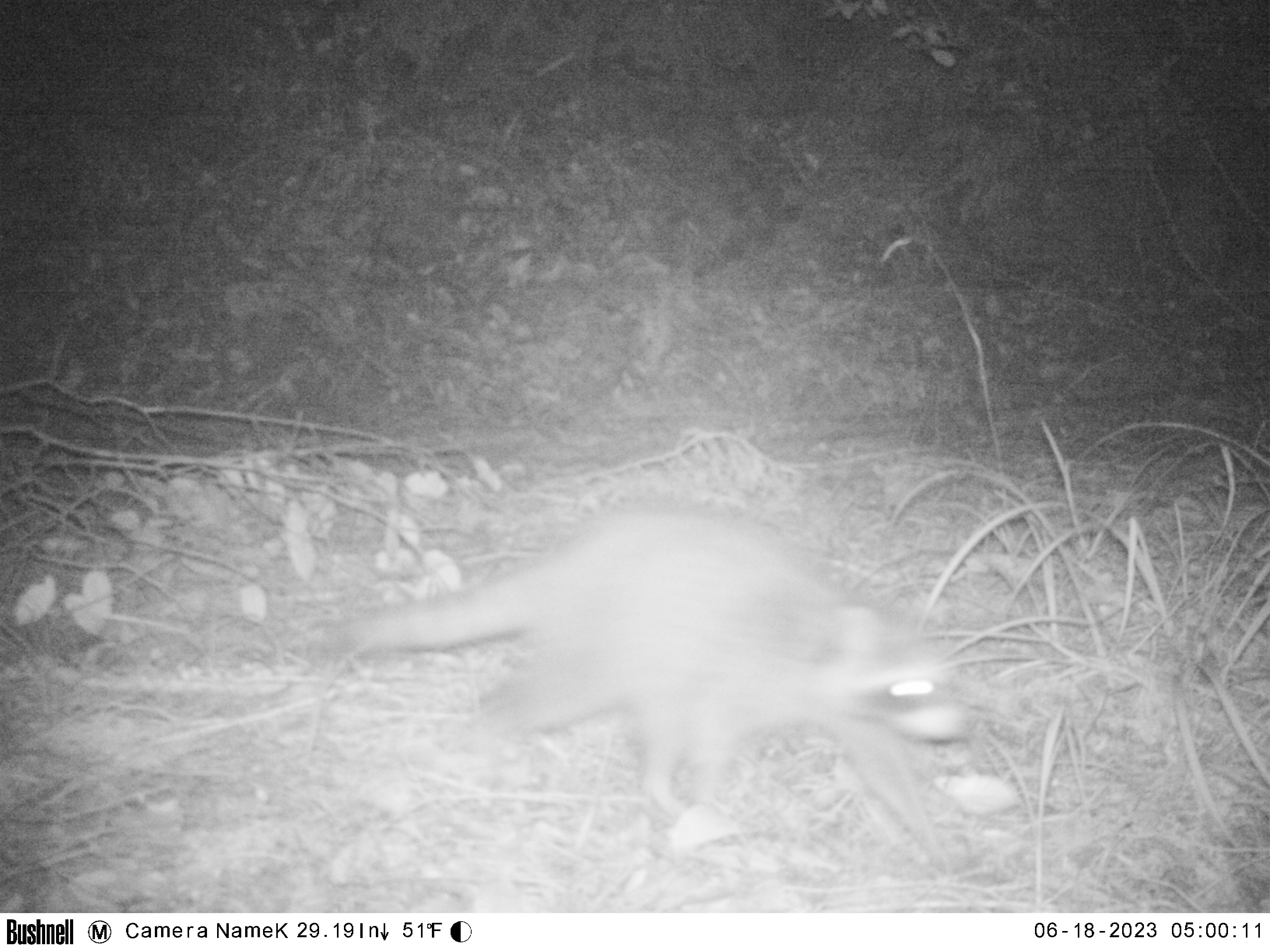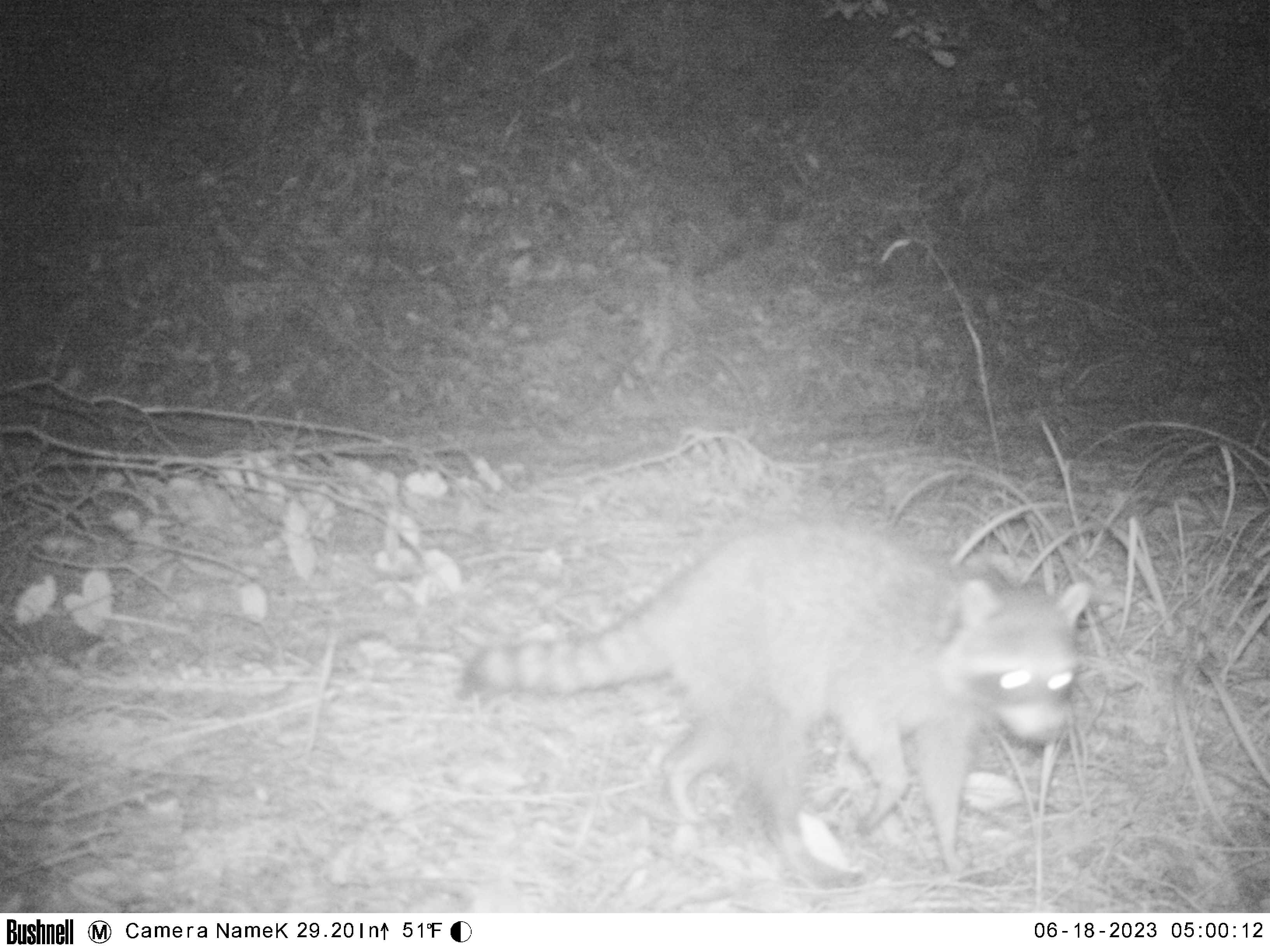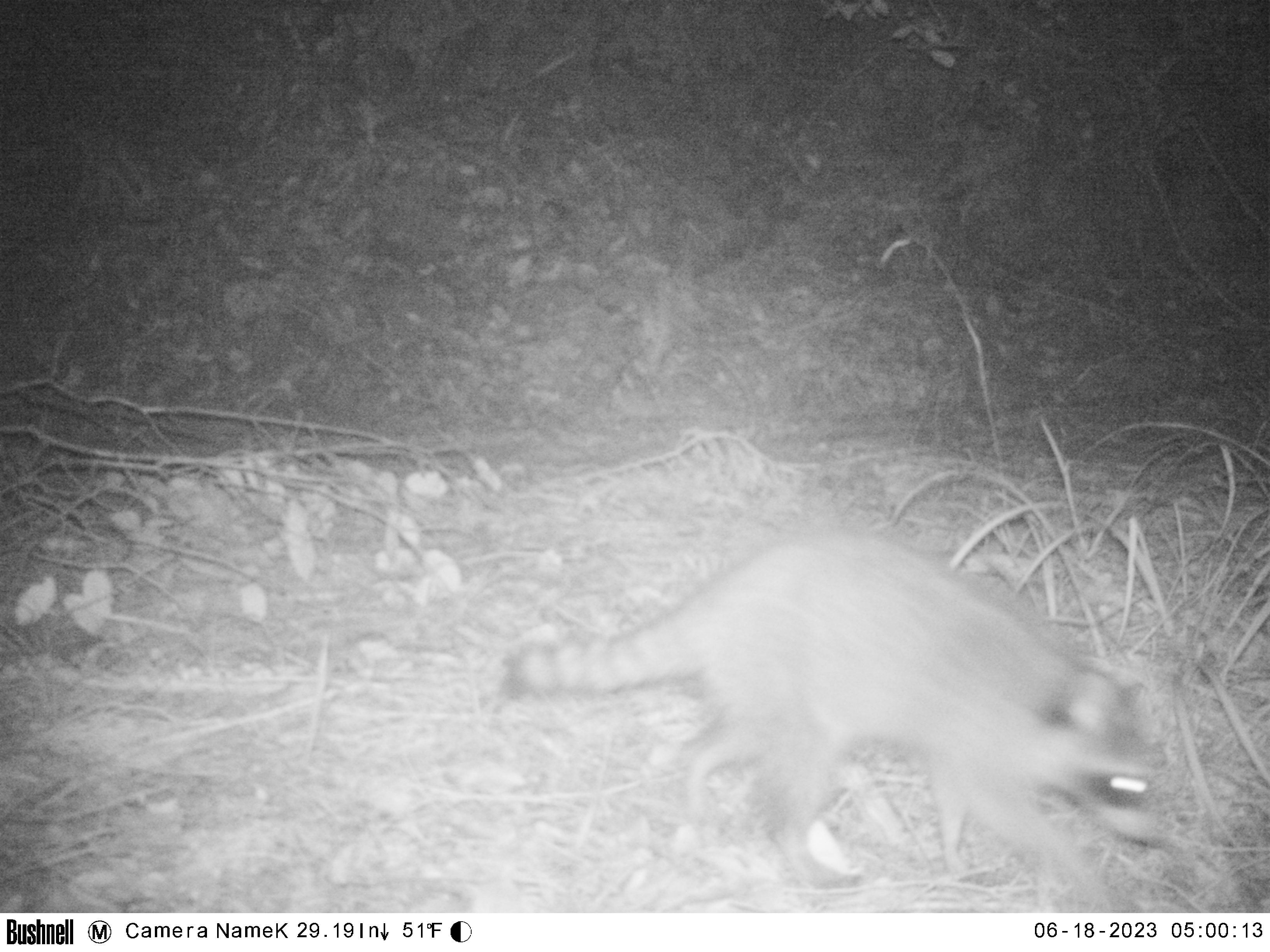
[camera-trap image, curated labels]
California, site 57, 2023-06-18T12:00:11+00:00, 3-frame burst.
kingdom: Animalia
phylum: Chordata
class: Mammalia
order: Carnivora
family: Procyonidae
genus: Procyon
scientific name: Procyon lotor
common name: raccoon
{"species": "raccoon (Procyon lotor)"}